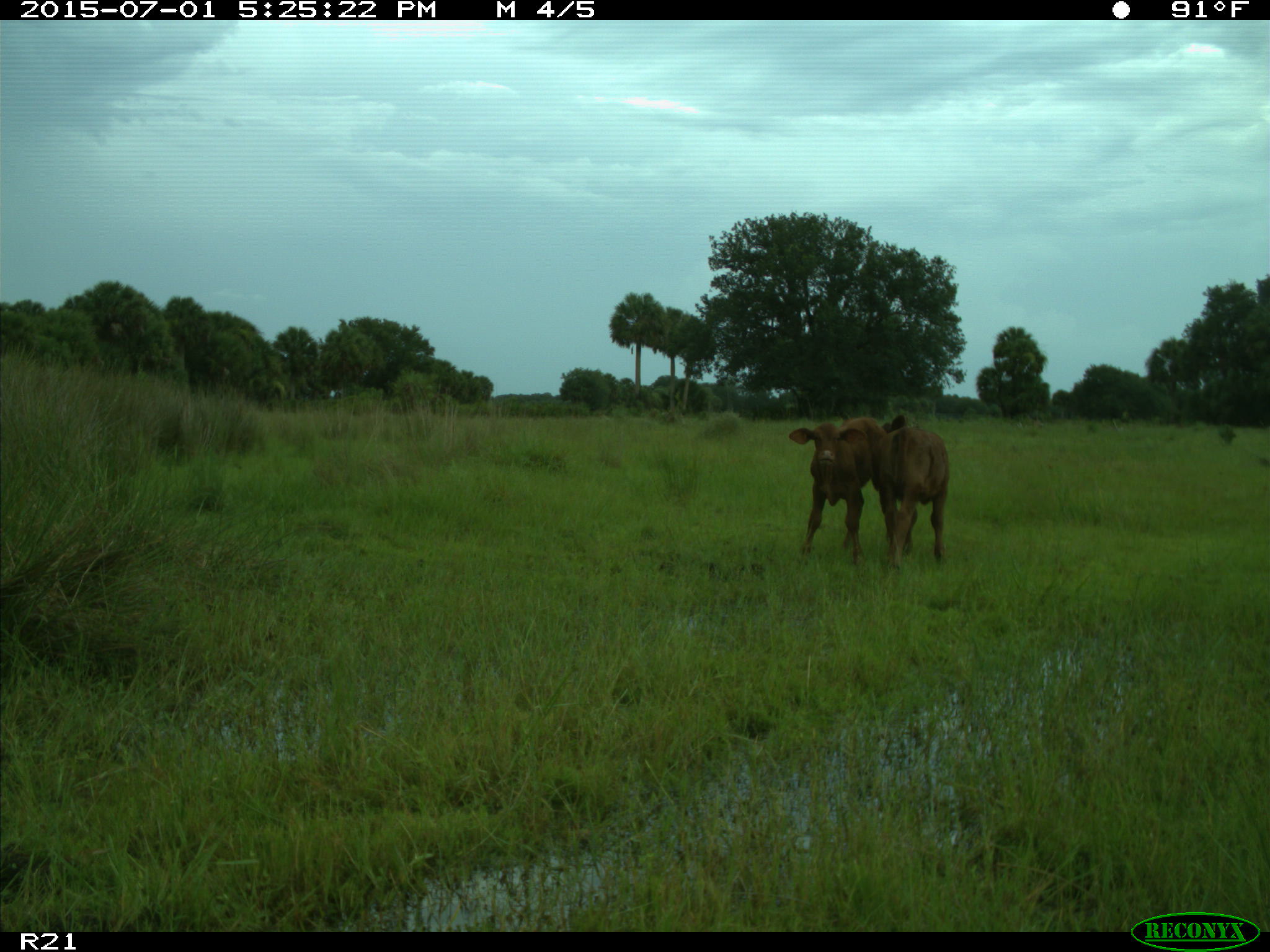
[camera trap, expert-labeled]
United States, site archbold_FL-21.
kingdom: Animalia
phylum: Chordata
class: Mammalia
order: Artiodactyla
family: Bovidae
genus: Bos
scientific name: Bos taurus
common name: domestic cow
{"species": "Bos taurus (domestic cow)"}